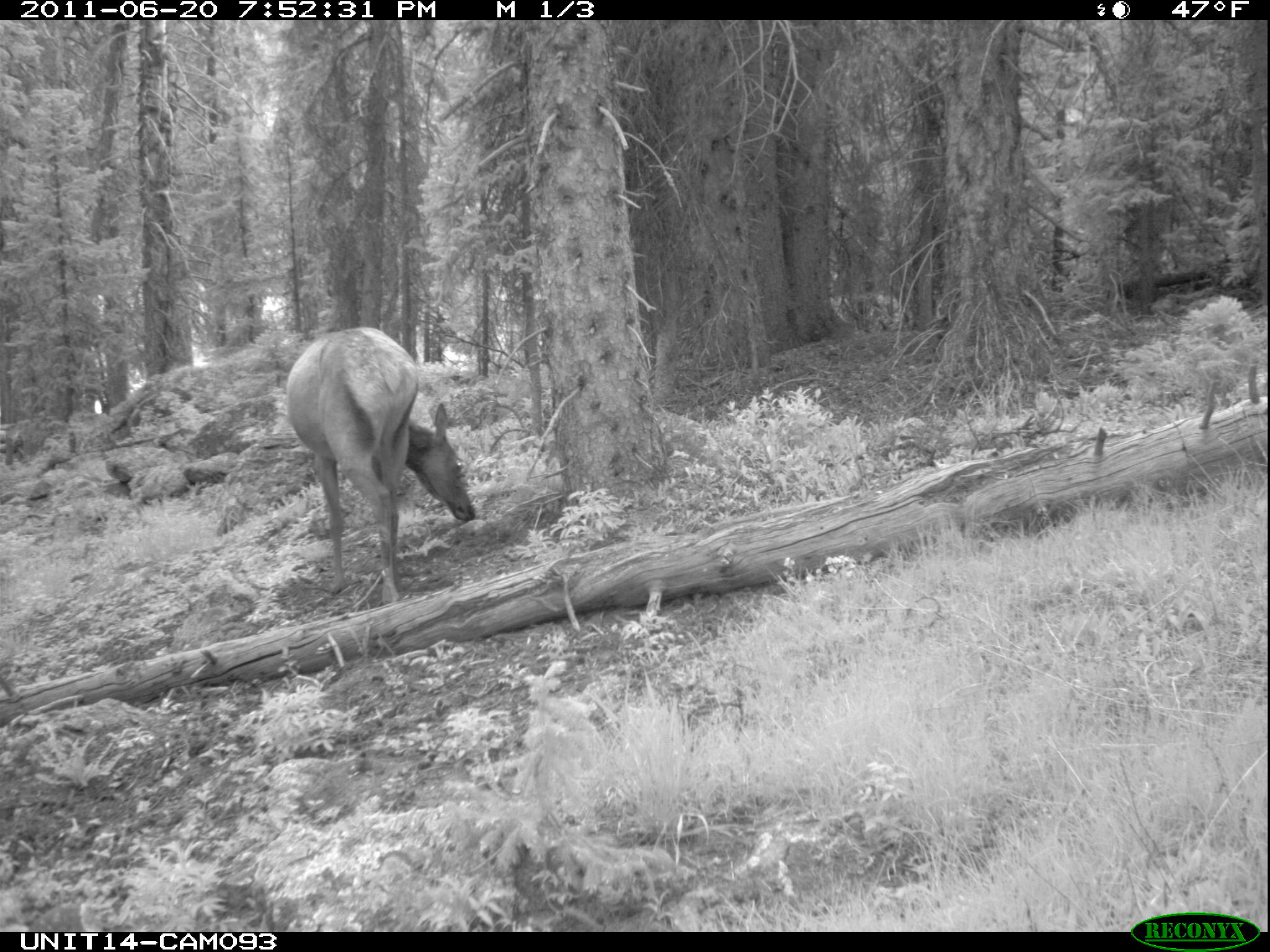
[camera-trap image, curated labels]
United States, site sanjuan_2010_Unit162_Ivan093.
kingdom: Animalia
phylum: Chordata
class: Mammalia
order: Artiodactyla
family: Cervidae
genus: Cervus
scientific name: Cervus elaphus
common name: red deer